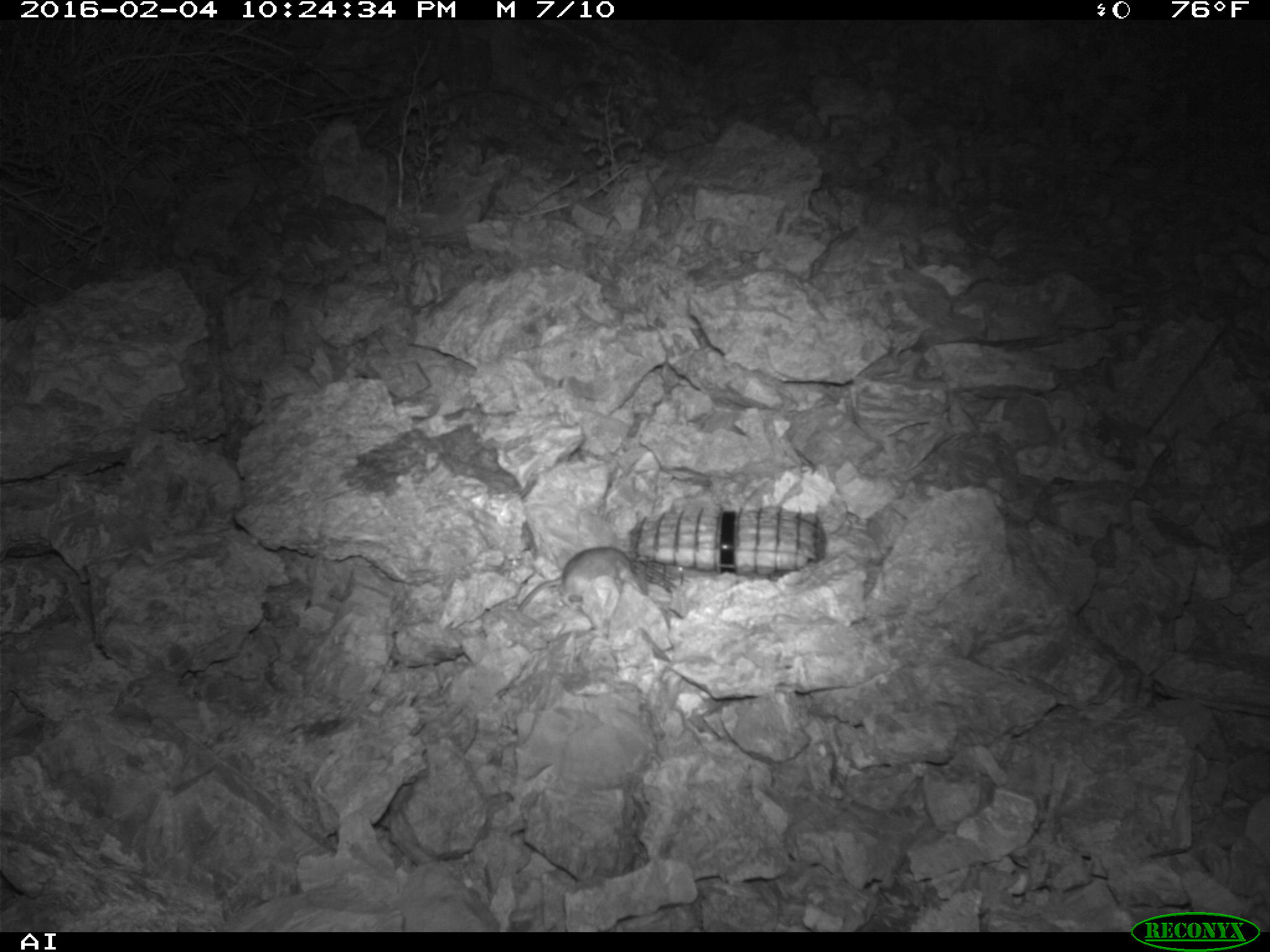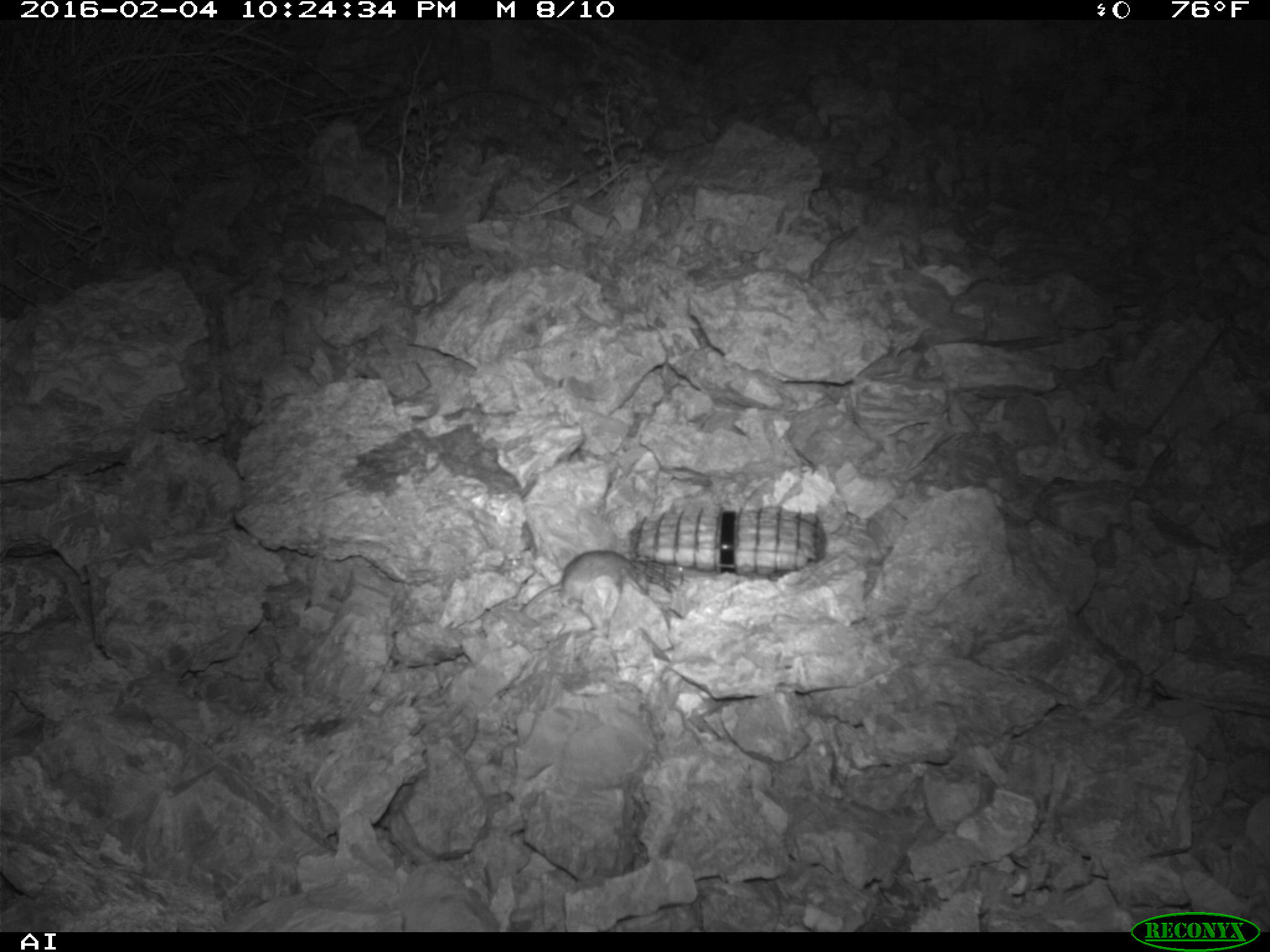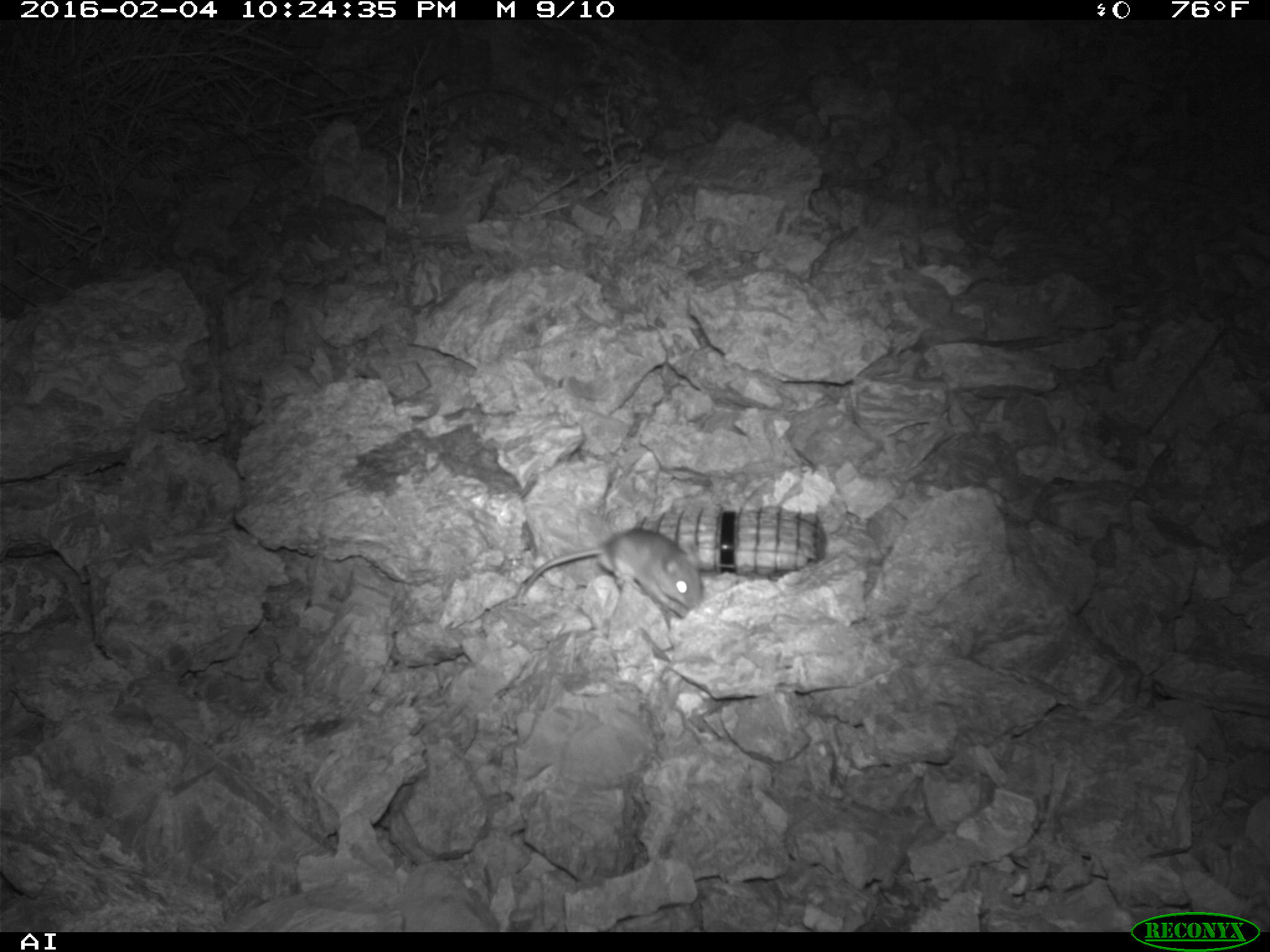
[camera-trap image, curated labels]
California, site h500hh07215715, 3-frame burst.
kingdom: Animalia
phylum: Chordata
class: Mammalia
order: Rodentia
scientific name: Rodentia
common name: rodent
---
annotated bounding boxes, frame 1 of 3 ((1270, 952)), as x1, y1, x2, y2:
rodent: 518, 543, 647, 638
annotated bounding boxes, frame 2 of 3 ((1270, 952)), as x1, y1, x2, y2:
rodent: 520, 550, 633, 613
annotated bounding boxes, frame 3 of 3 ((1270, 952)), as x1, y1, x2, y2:
rodent: 517, 527, 703, 617